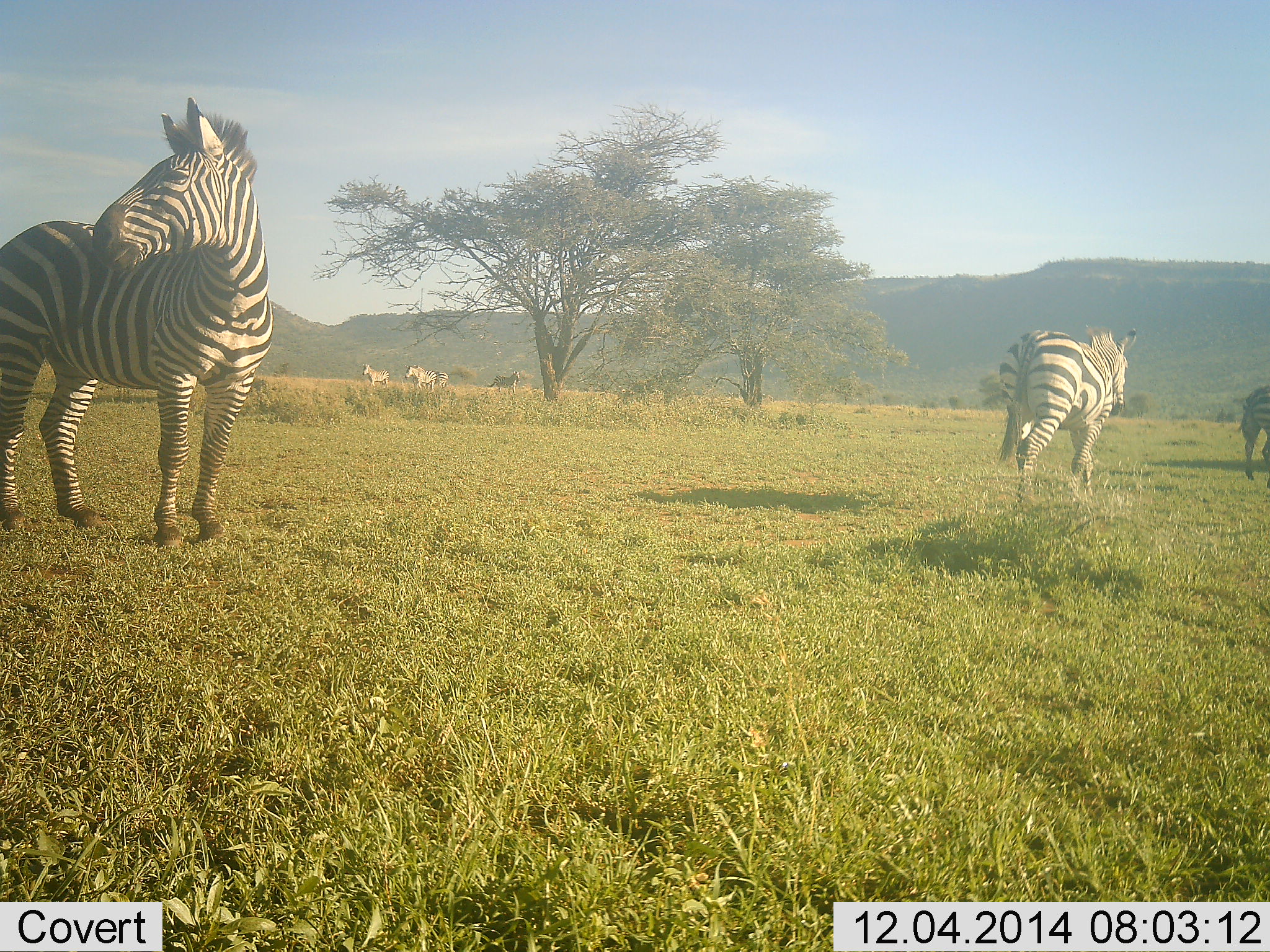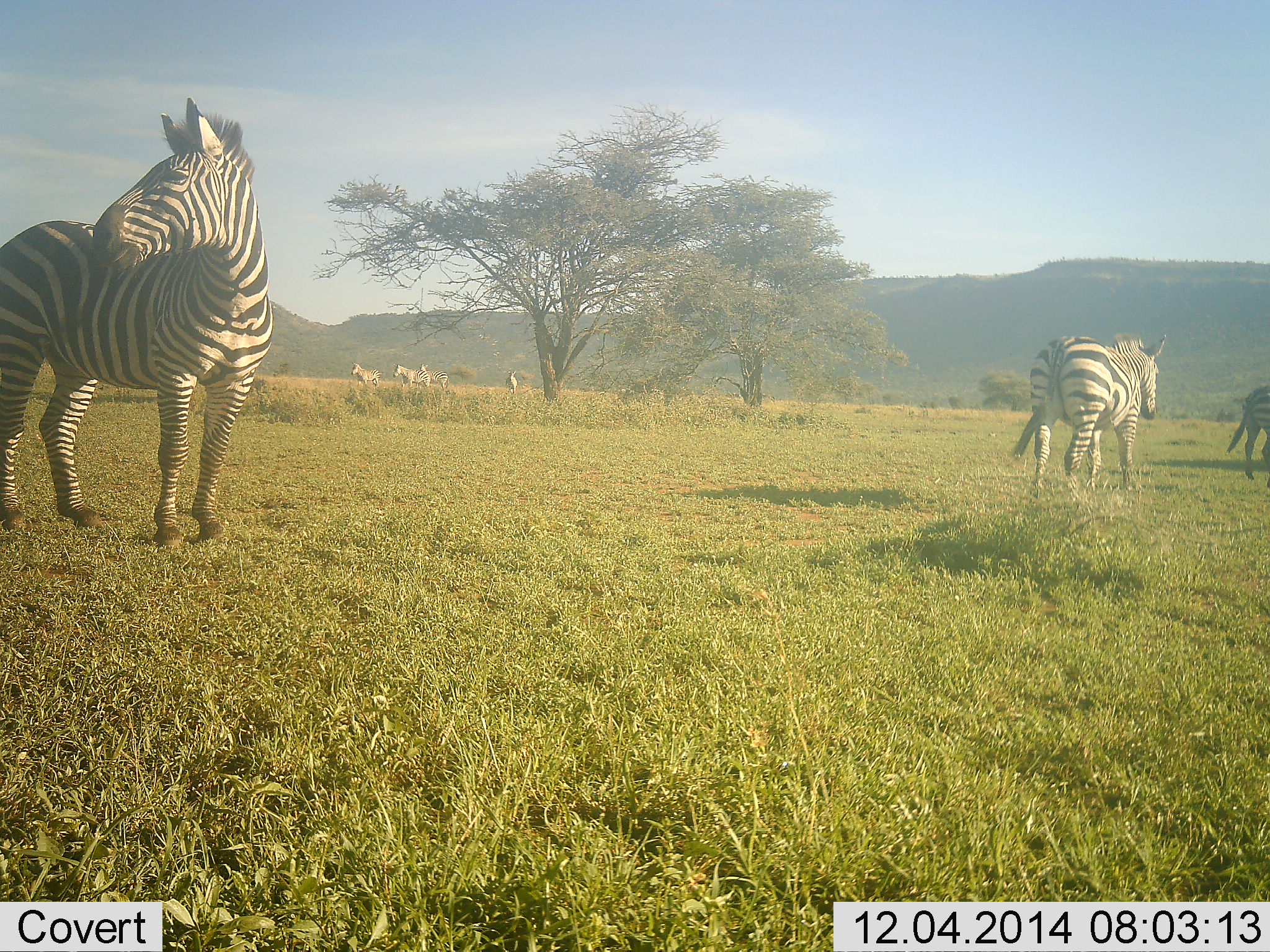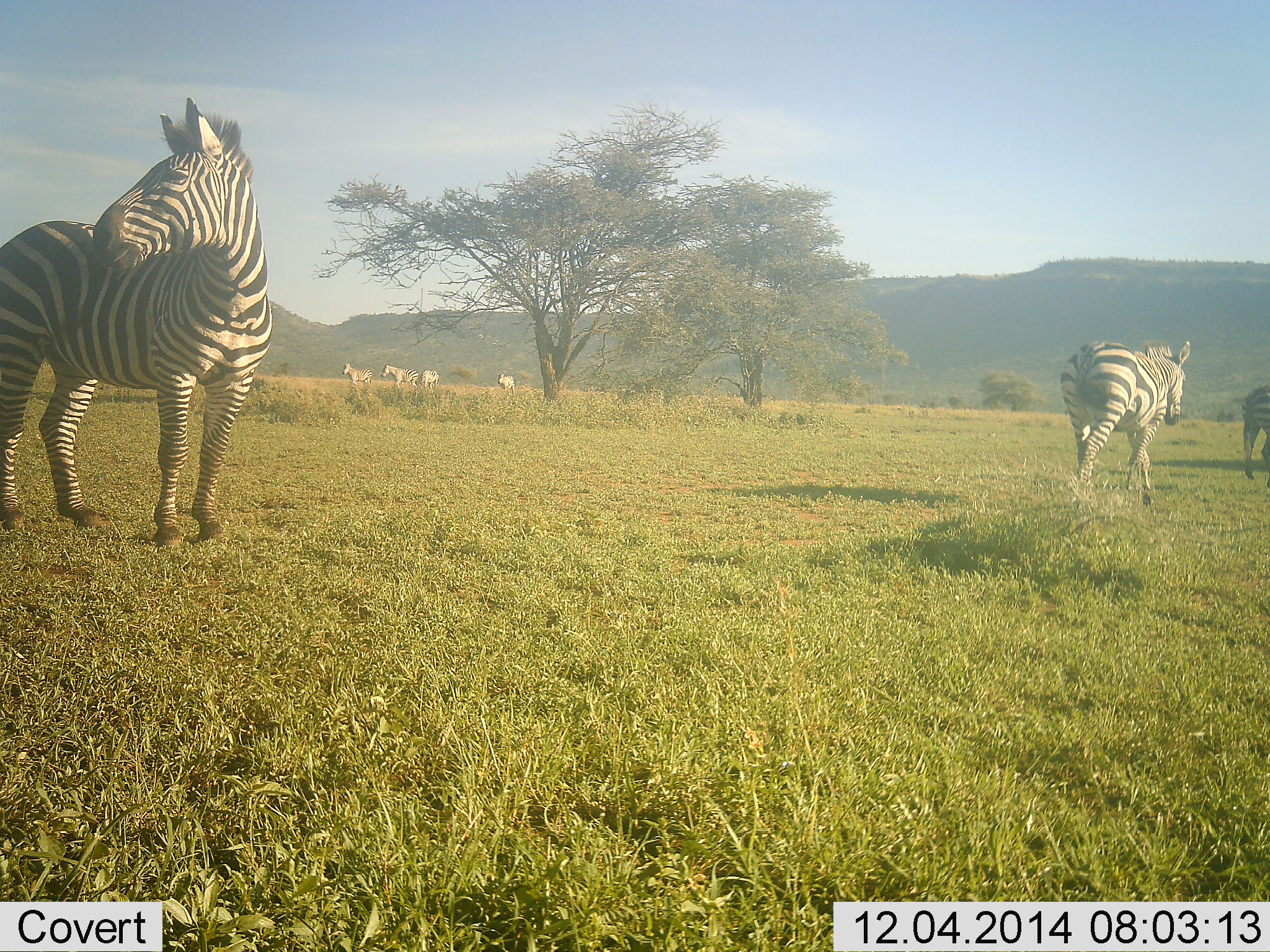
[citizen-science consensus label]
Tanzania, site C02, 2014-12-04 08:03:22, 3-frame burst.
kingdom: Animalia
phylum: Chordata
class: Mammalia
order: Perissodactyla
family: Equidae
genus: Equus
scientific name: Equus quagga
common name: plains zebra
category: zebra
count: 7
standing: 100%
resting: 0%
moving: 60%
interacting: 10%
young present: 0%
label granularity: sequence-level